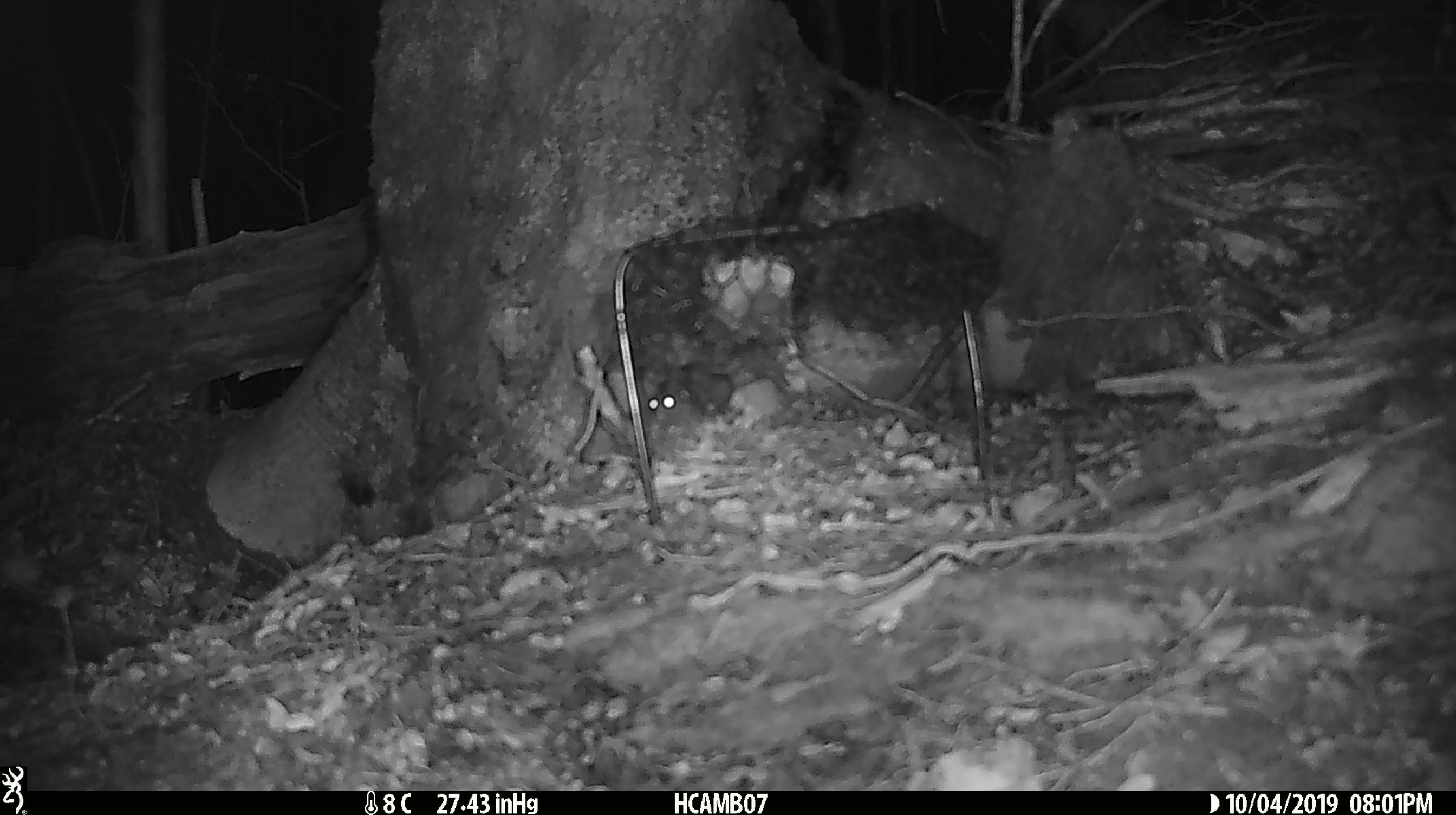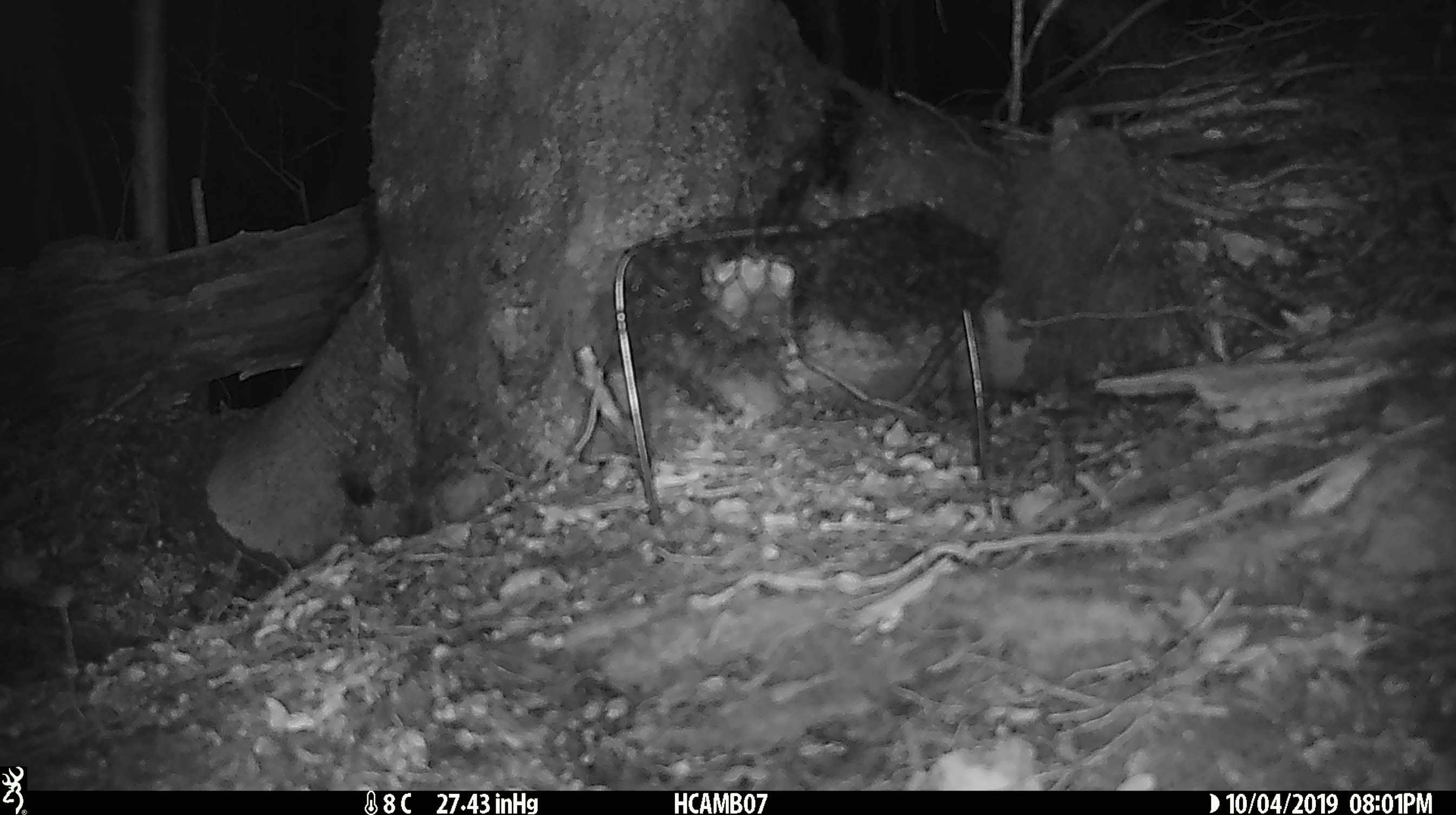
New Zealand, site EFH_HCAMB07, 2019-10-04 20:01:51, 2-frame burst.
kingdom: Animalia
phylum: Chordata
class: Mammalia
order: Rodentia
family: Muridae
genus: Mus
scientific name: Mus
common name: mouse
Mouse (Mus).